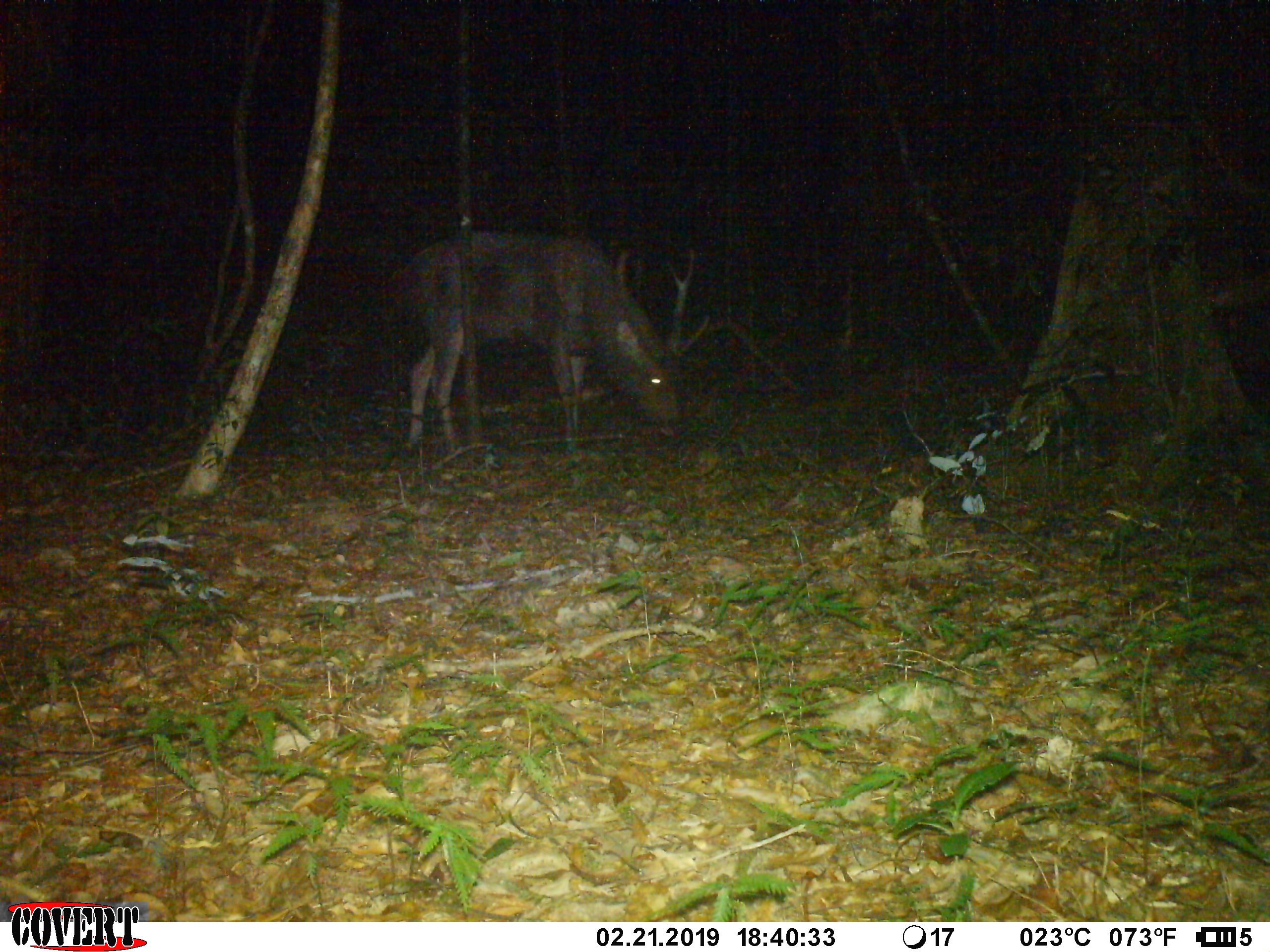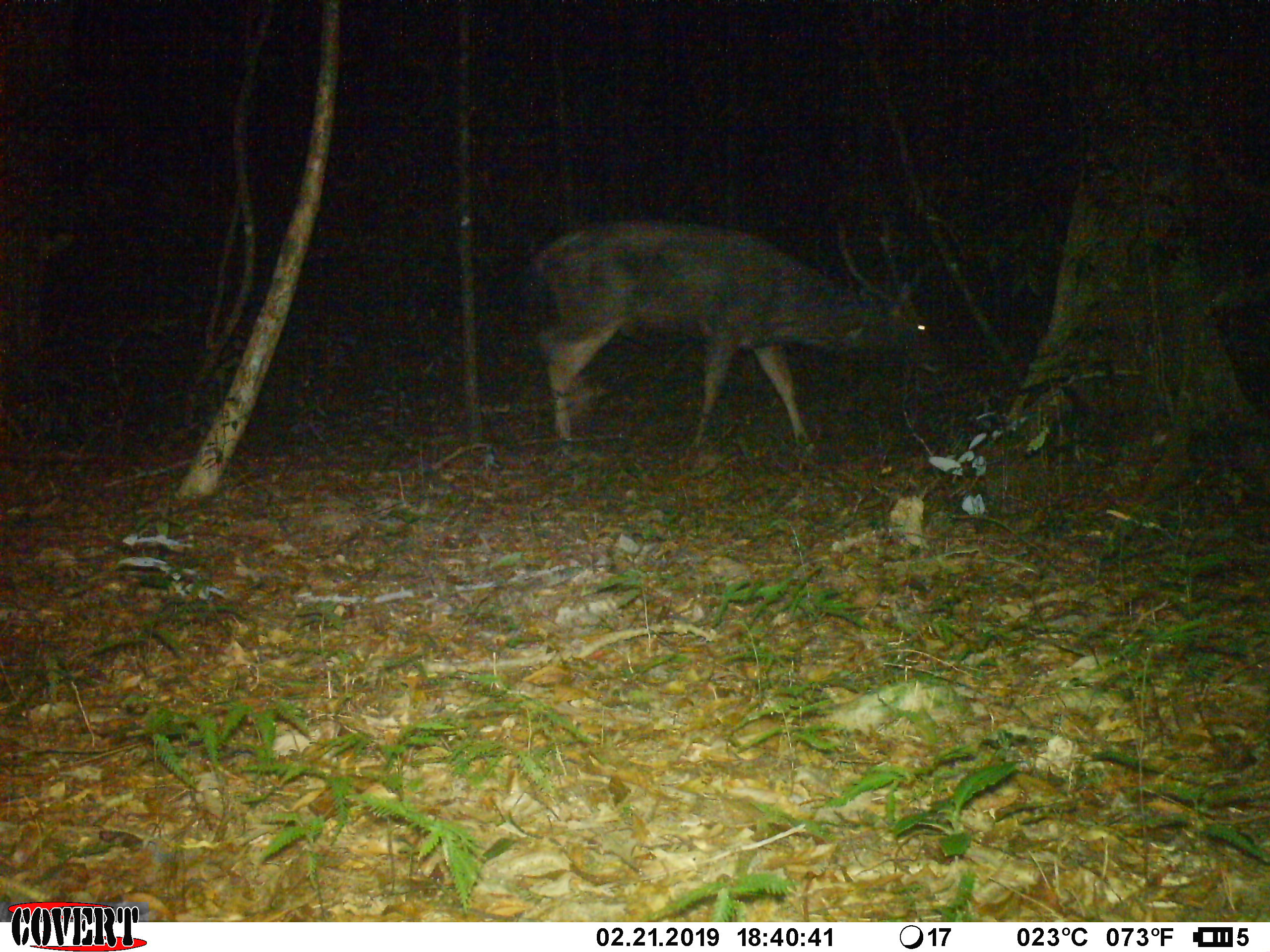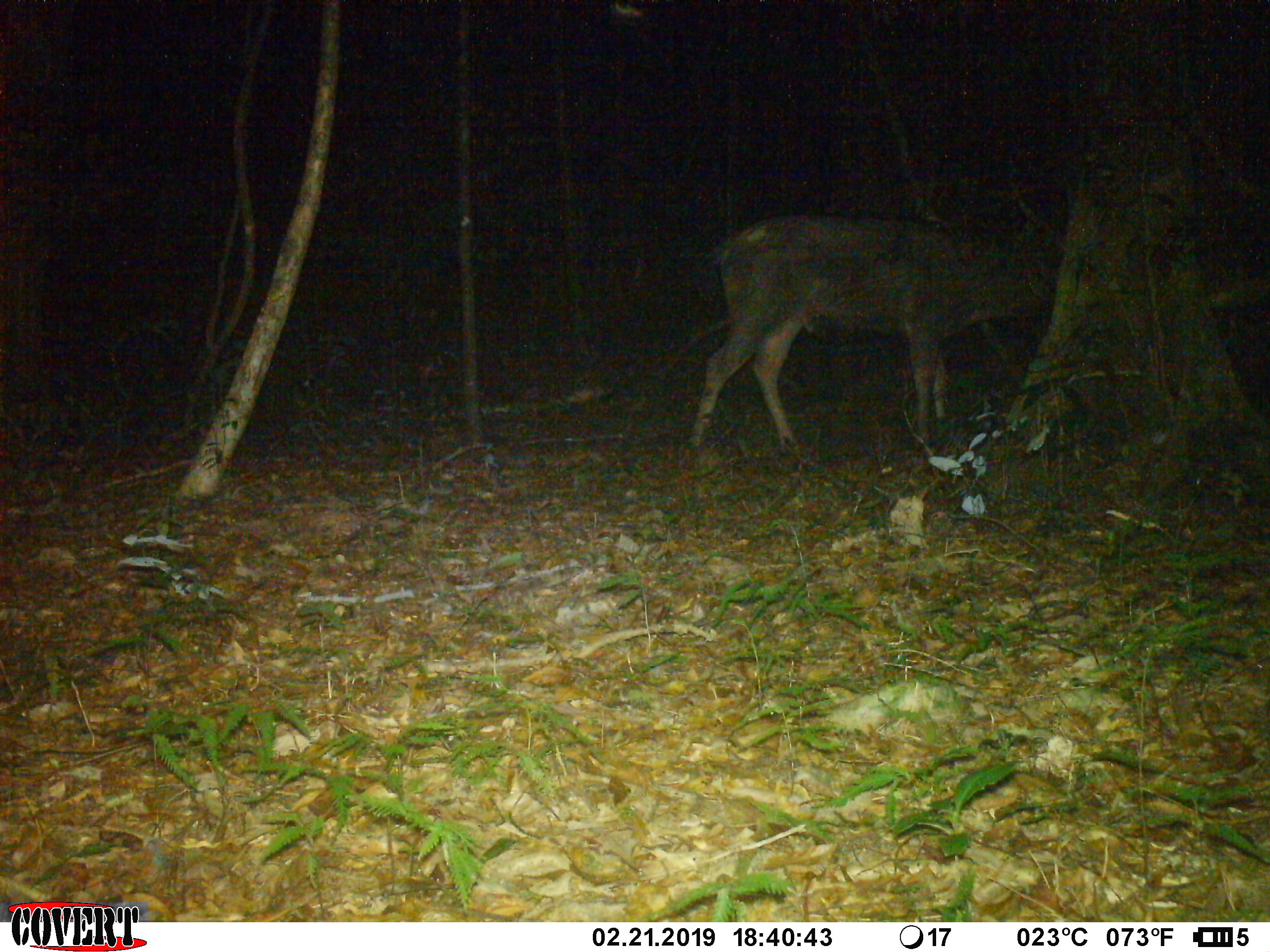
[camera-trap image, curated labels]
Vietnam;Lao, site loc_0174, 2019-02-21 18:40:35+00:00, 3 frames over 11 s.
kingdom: Animalia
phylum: Chordata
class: Mammalia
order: Artiodactyla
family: Cervidae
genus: Rusa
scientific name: Rusa unicolor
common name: sambar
Sambar (Rusa unicolor). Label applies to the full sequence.